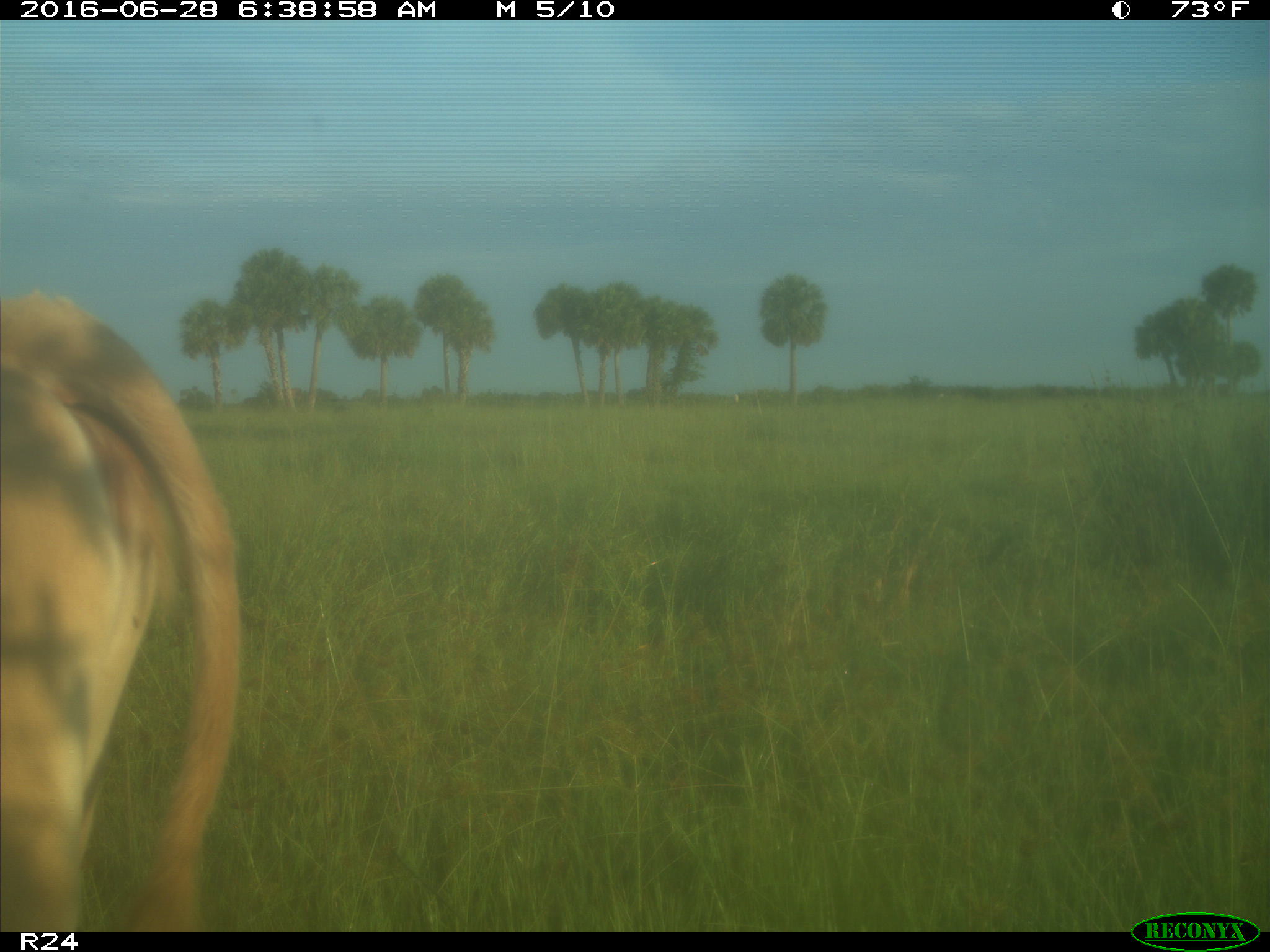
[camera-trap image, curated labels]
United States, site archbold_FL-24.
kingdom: Animalia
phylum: Chordata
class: Mammalia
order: Artiodactyla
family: Bovidae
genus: Bos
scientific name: Bos taurus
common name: domestic cow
Bos taurus (domestic cow).